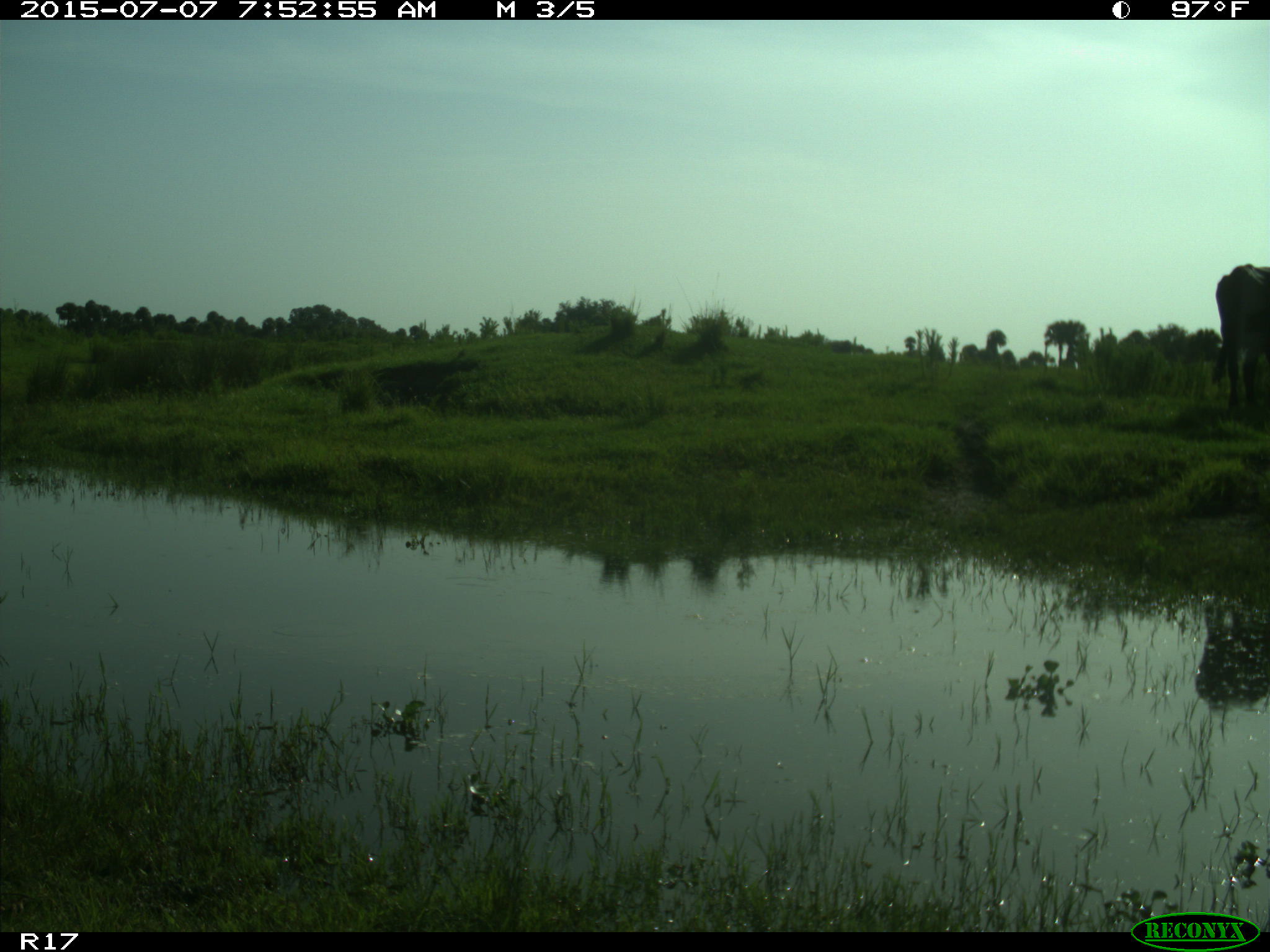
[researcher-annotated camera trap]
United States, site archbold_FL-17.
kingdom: Animalia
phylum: Chordata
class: Mammalia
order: Artiodactyla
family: Bovidae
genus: Bos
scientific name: Bos taurus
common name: domestic cow